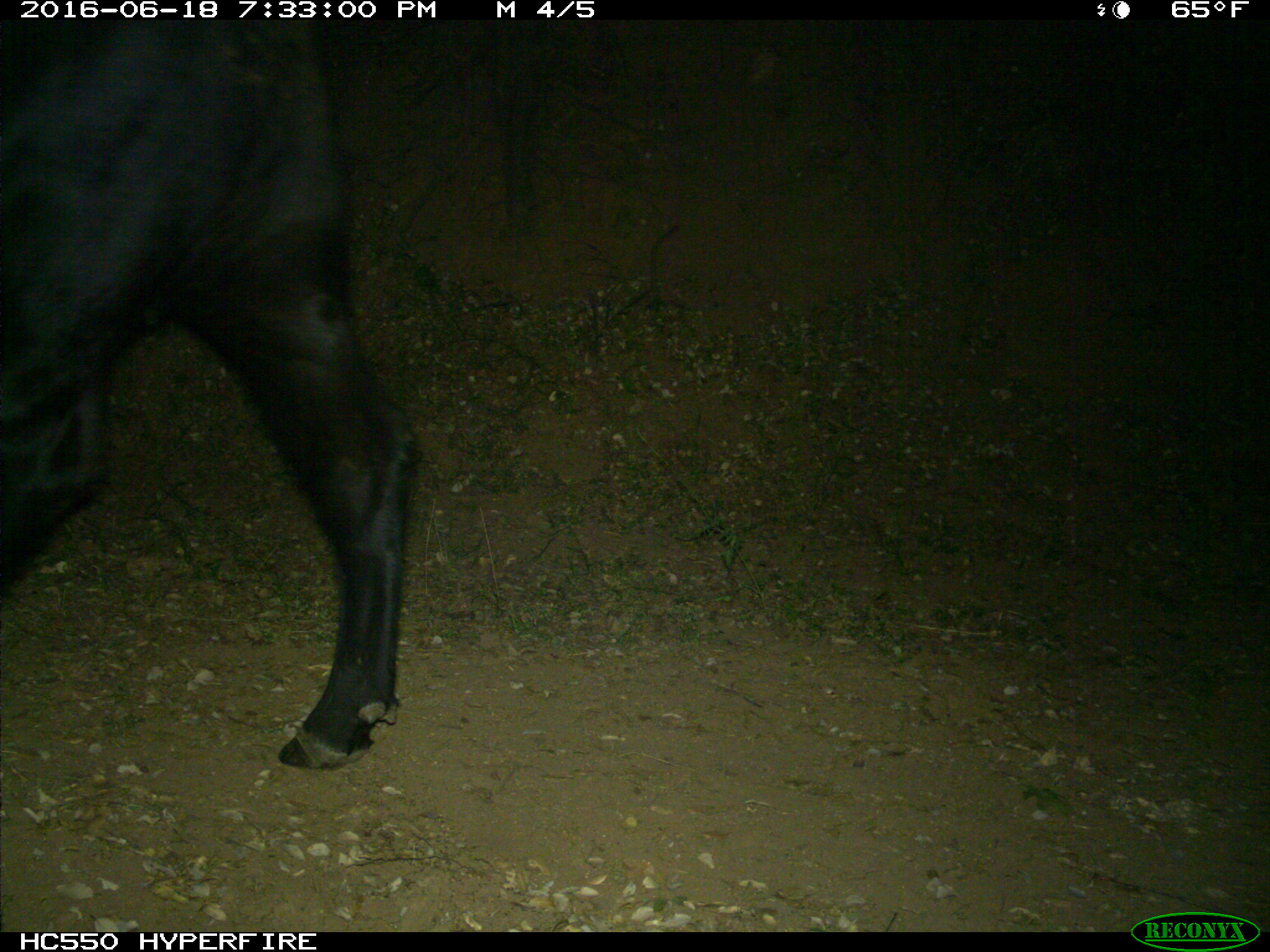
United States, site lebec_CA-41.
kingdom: Animalia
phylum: Chordata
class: Mammalia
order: Artiodactyla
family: Bovidae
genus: Bos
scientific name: Bos taurus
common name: domestic cow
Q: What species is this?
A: Bos taurus (domestic cow).